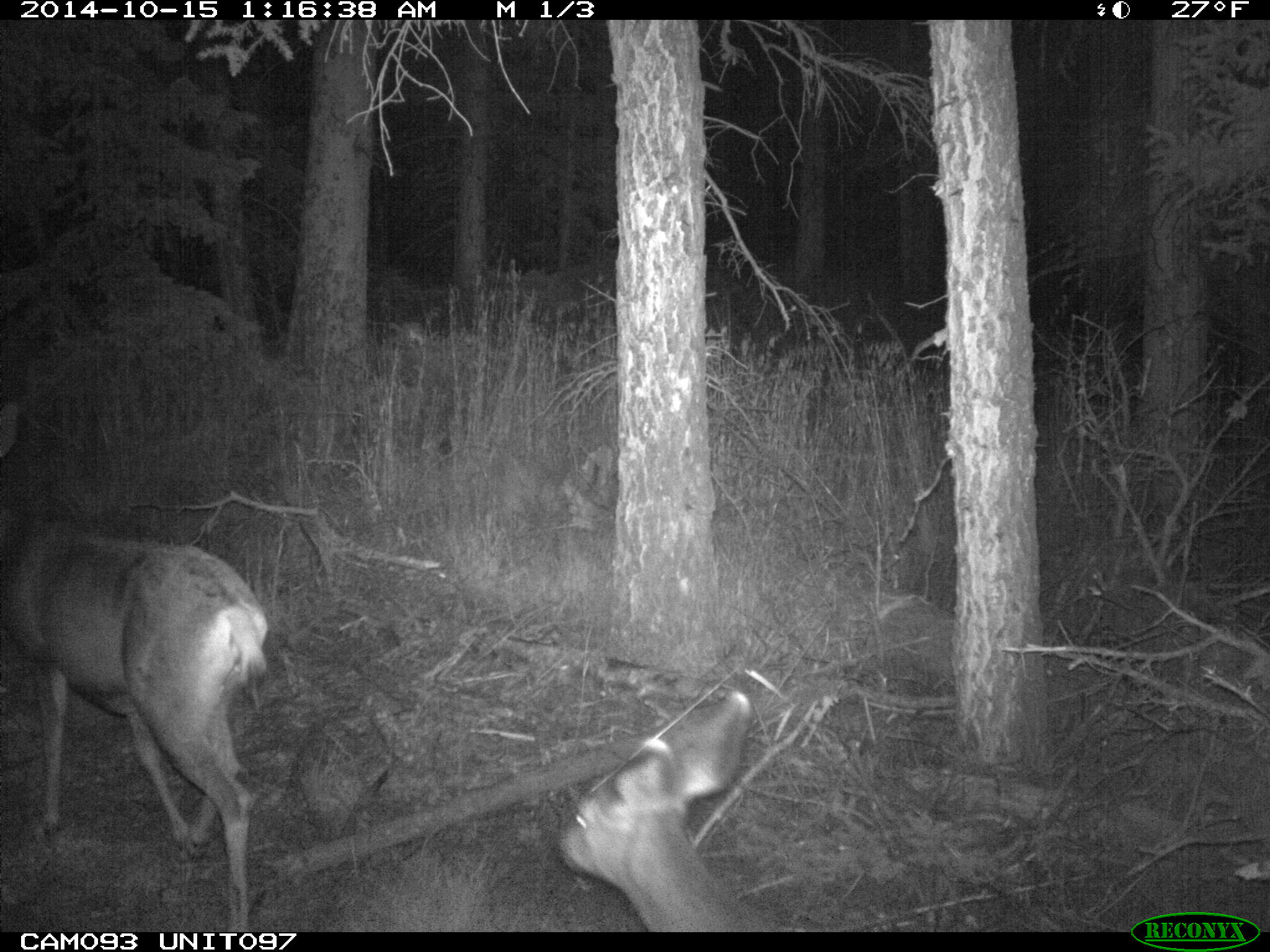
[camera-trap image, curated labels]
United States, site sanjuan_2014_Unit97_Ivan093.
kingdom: Animalia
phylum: Chordata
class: Mammalia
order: Artiodactyla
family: Cervidae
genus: Odocoileus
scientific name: Odocoileus hemionus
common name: mule deer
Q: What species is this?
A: Odocoileus hemionus (mule deer).